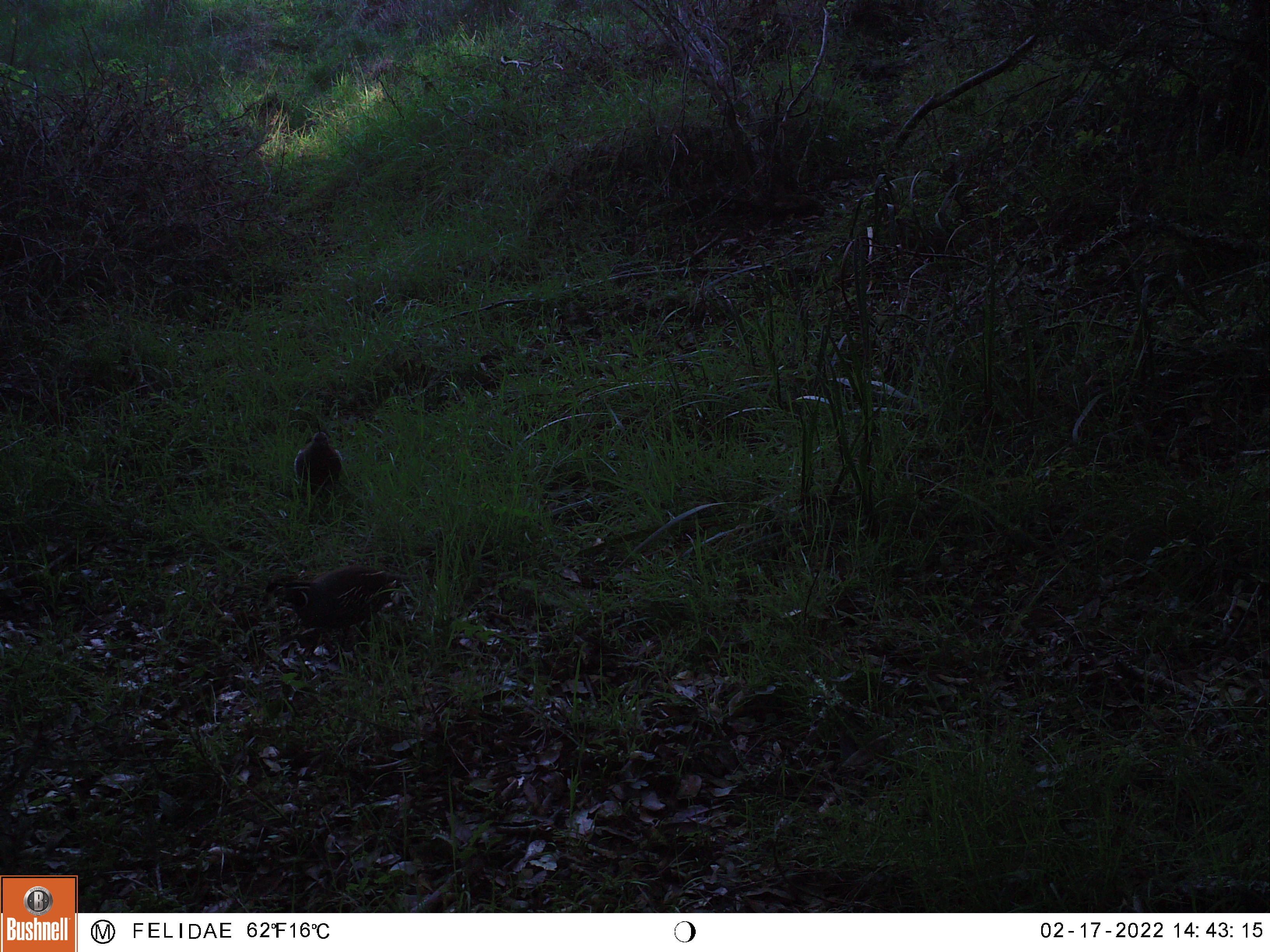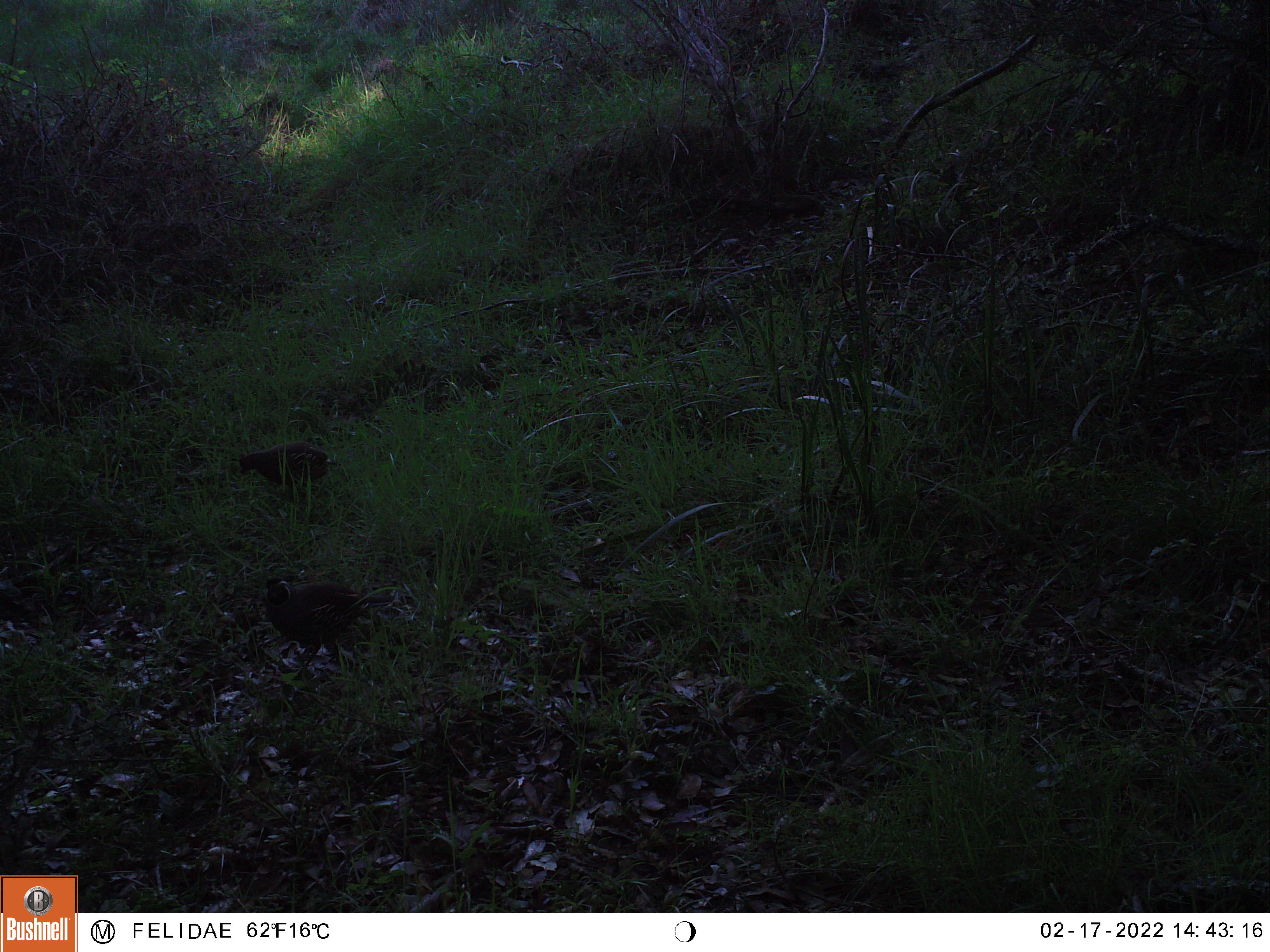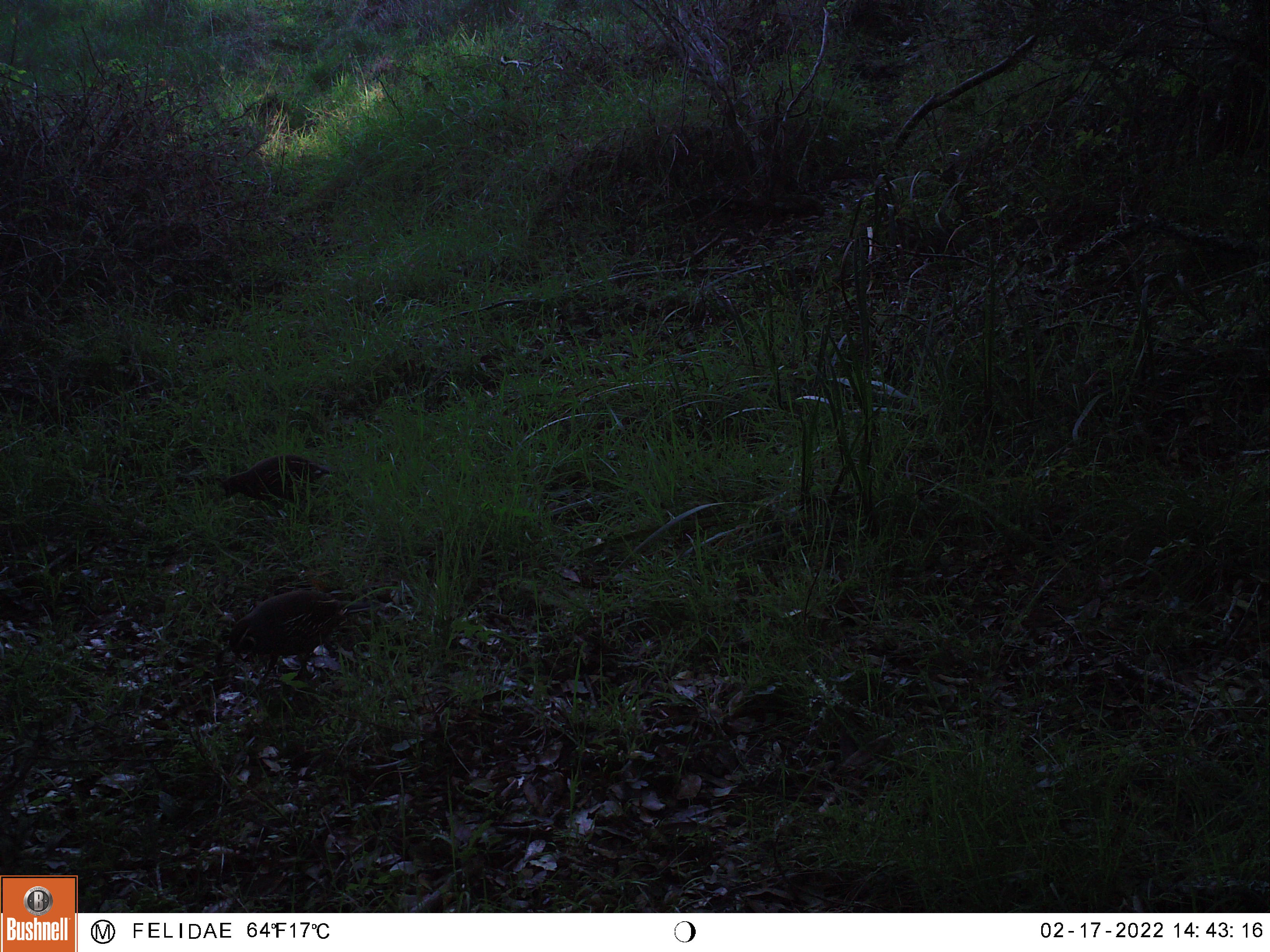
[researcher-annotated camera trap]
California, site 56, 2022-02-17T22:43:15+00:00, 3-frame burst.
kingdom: Animalia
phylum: Chordata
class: Aves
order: Galliformes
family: Odontophoridae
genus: Callipepla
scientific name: Callipepla californica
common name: california quail